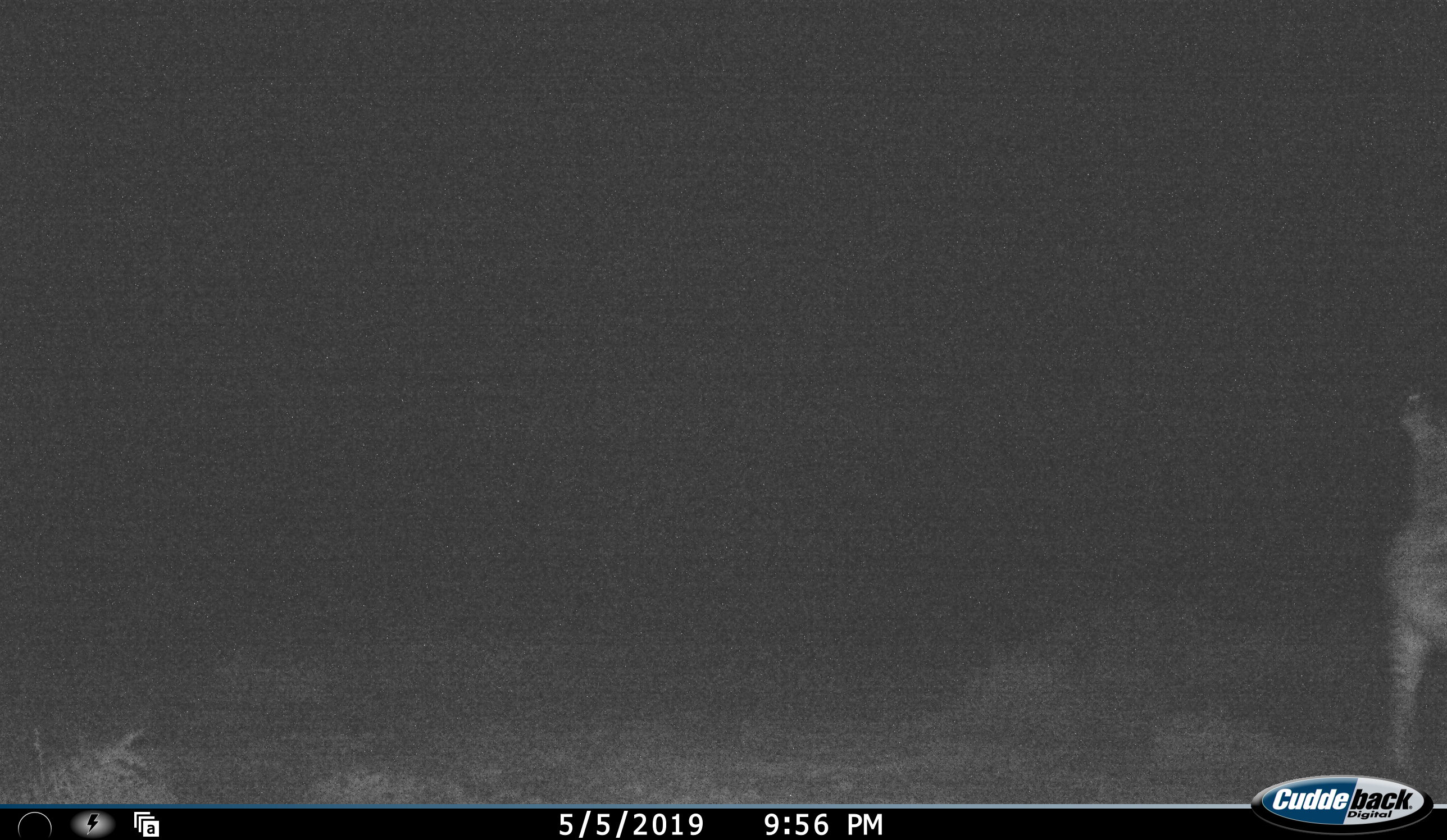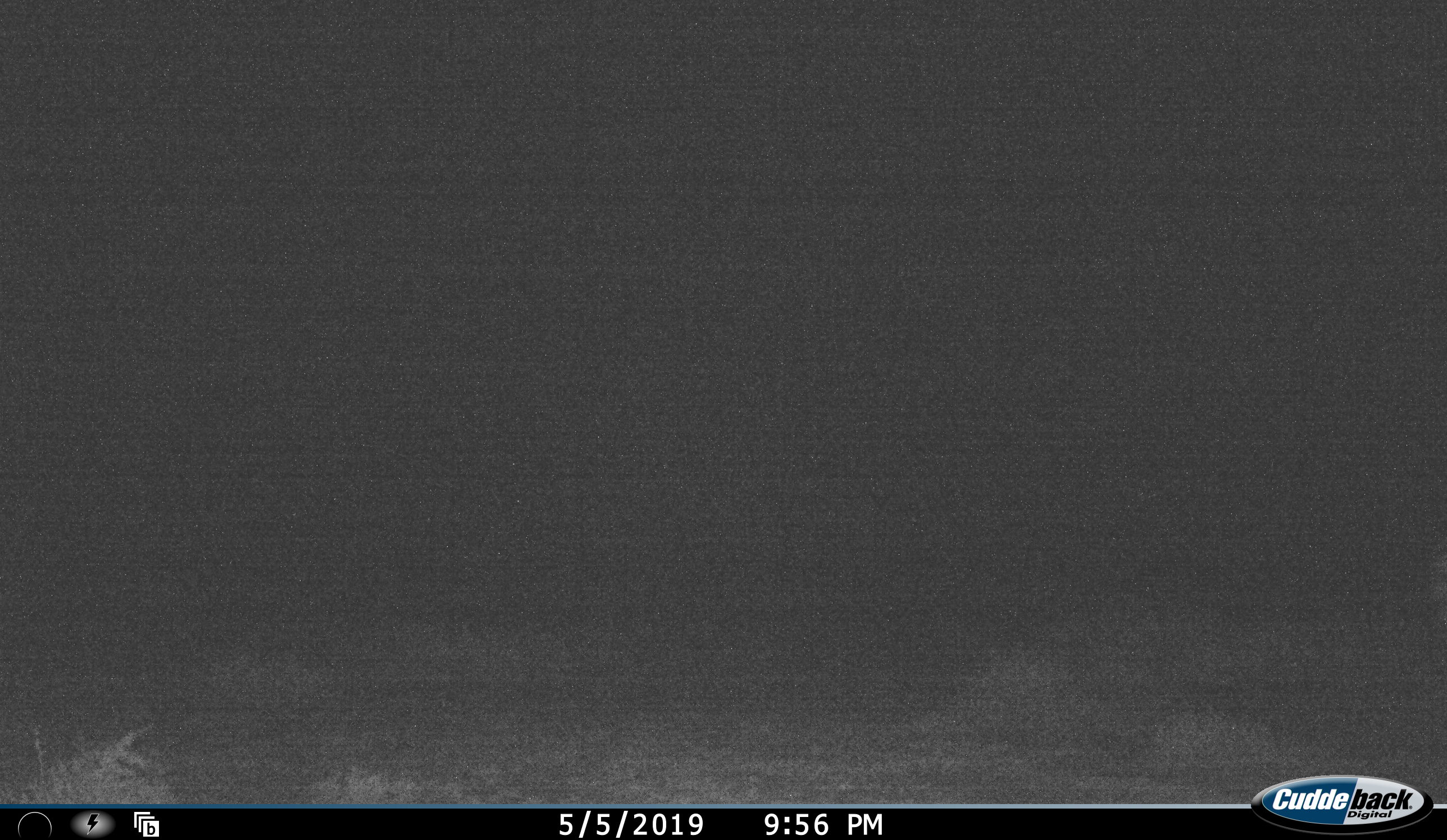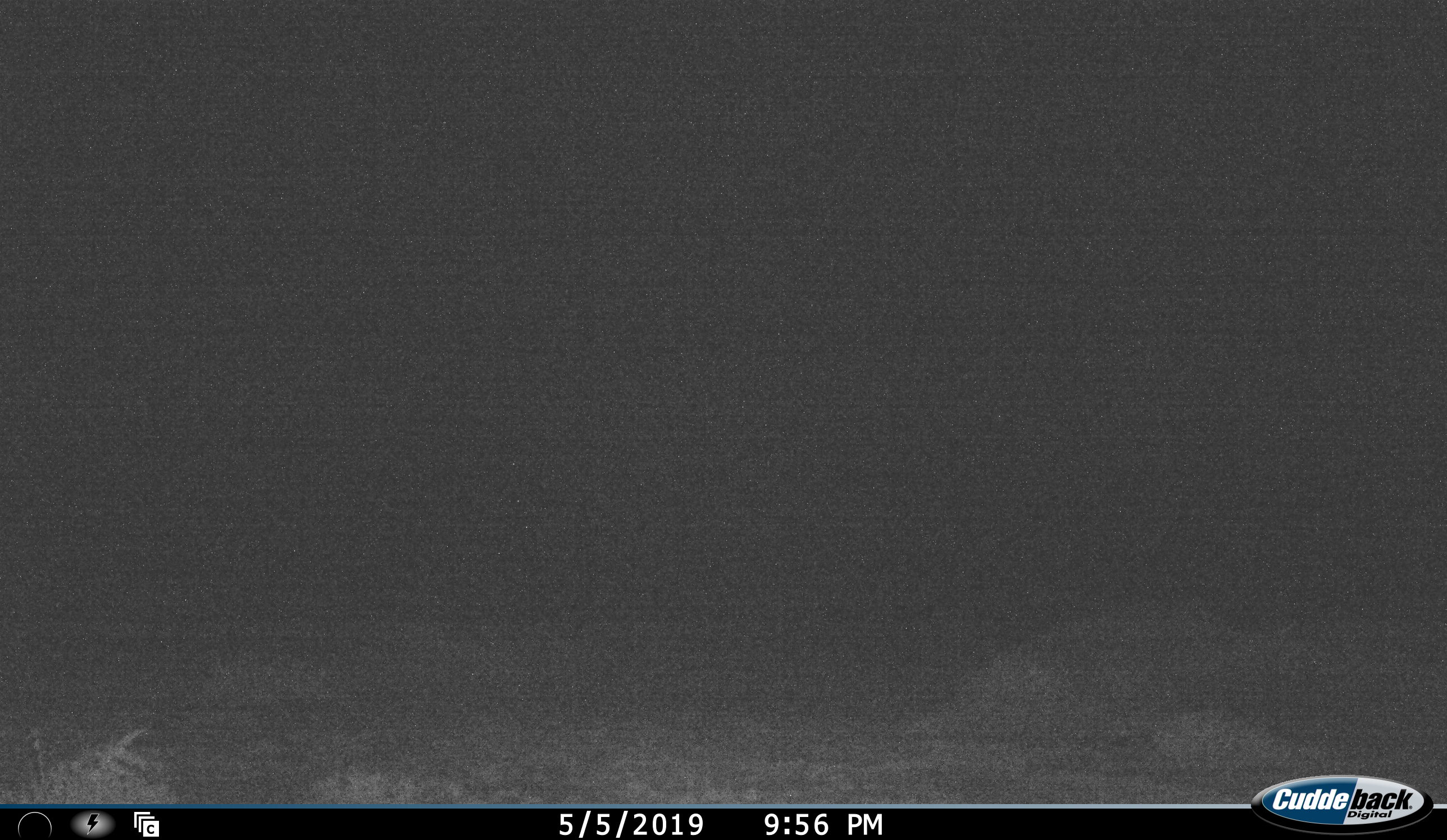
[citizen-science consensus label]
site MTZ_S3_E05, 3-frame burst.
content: unidentified animal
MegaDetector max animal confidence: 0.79